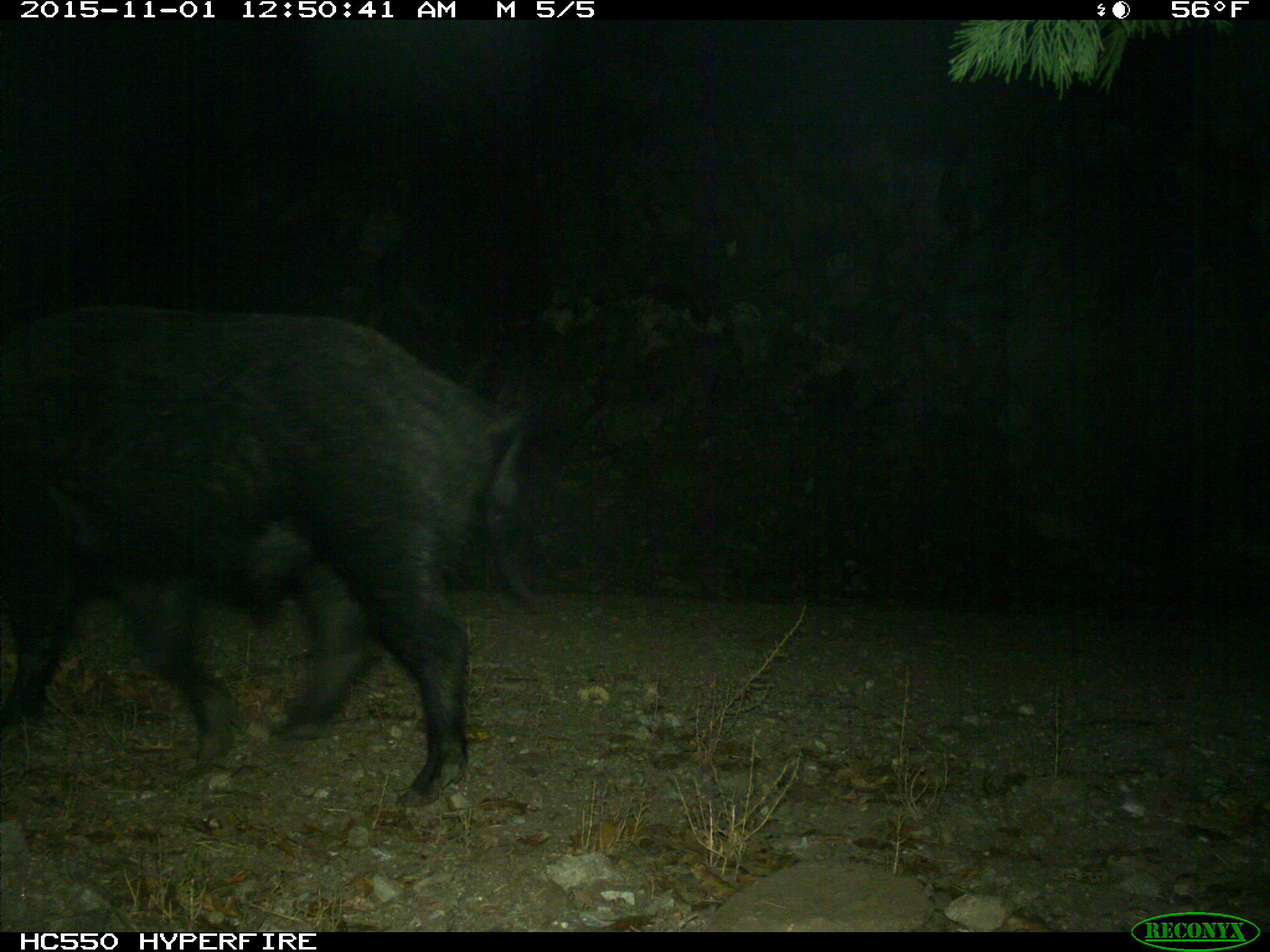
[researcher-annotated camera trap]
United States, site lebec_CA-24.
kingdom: Animalia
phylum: Chordata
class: Mammalia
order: Artiodactyla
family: Suidae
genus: Sus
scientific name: Sus scrofa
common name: wild boar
Sus scrofa (wild boar).